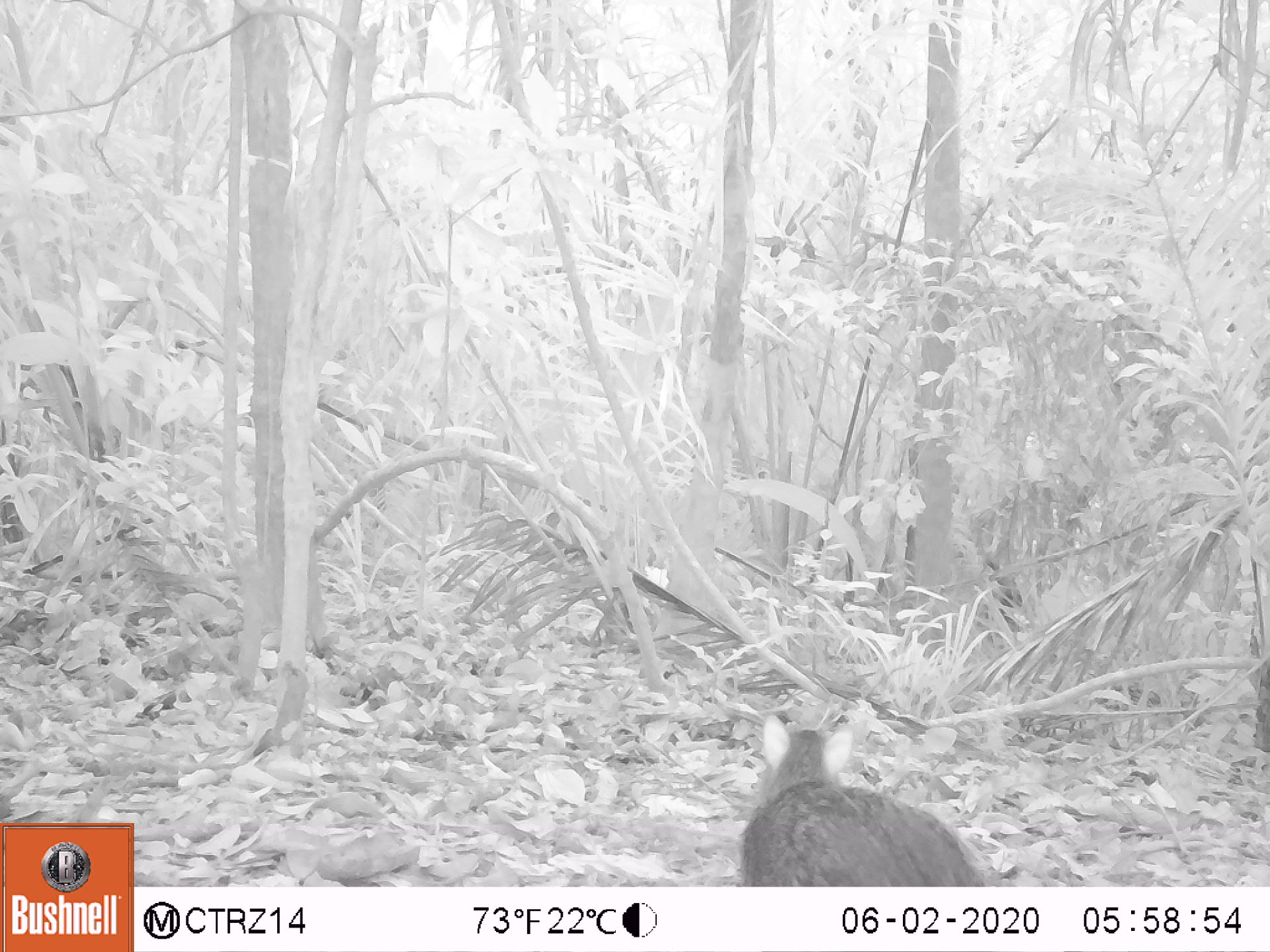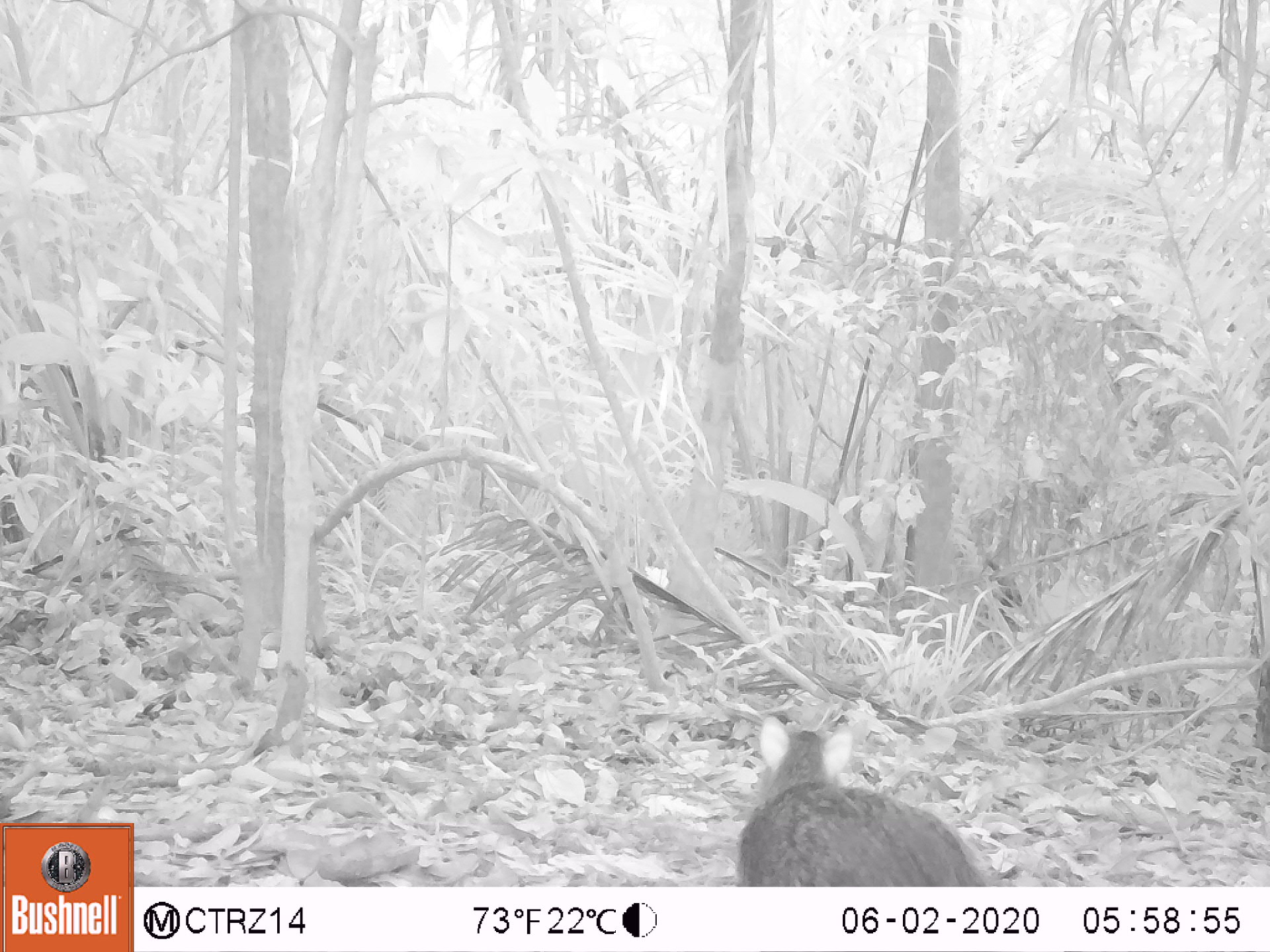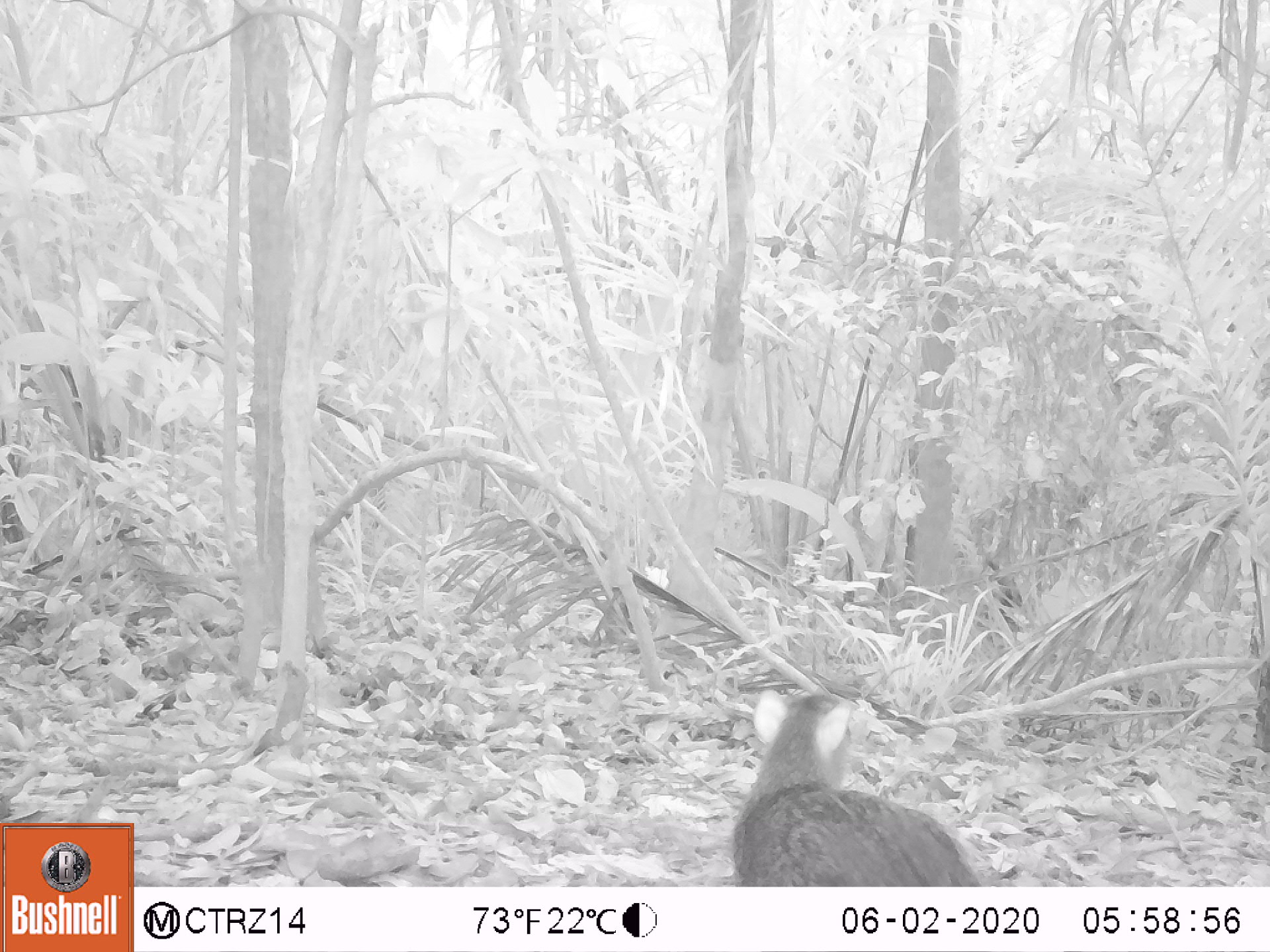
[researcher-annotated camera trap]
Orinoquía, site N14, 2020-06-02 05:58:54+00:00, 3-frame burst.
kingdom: Animalia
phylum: Chordata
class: Mammalia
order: Rodentia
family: Dasyproctidae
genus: Dasyprocta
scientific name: Dasyprocta fuliginosa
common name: black agouti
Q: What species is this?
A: Black agouti (Dasyprocta fuliginosa).